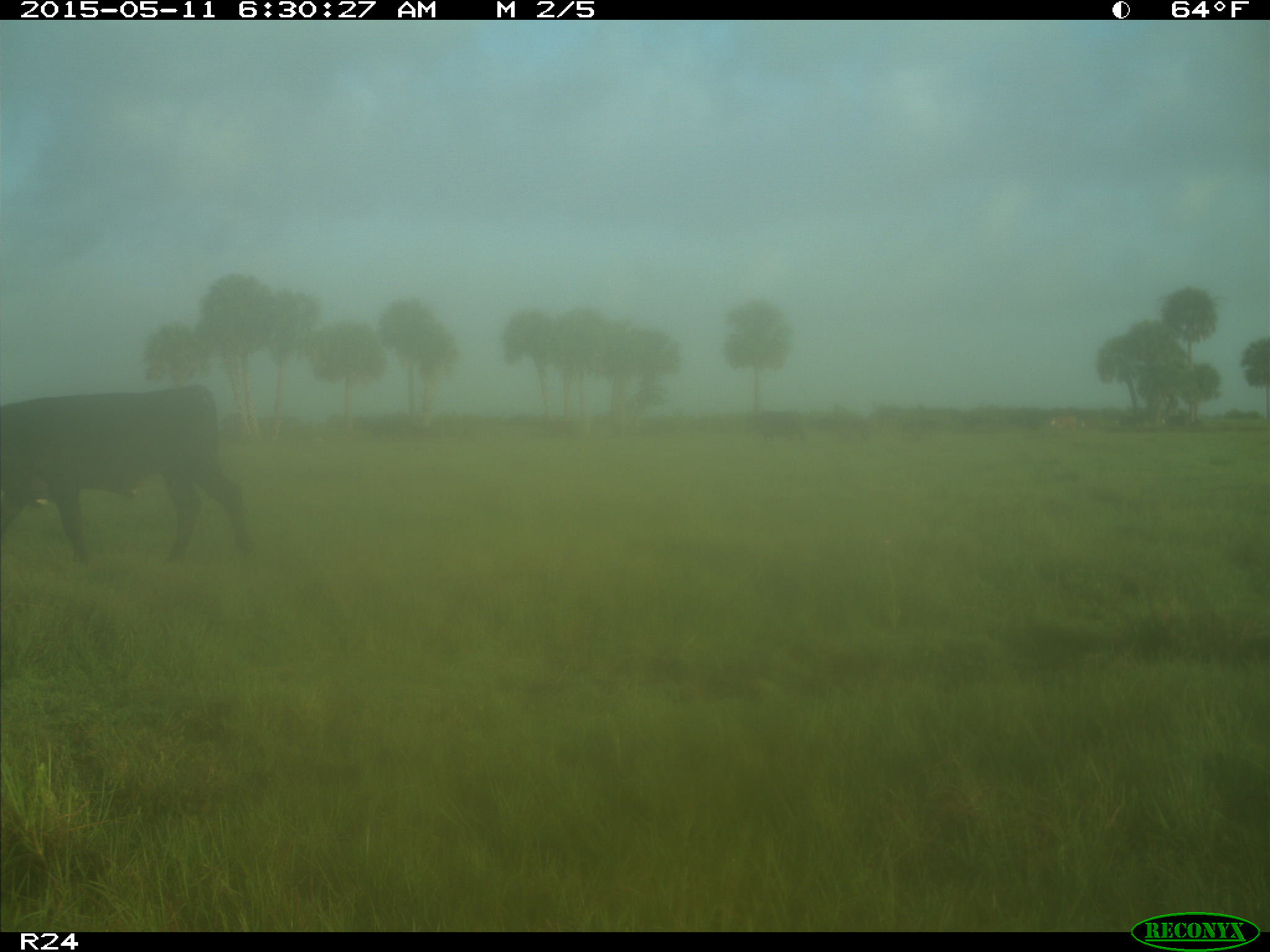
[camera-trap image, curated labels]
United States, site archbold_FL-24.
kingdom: Animalia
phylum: Chordata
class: Mammalia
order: Artiodactyla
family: Bovidae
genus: Bos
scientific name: Bos taurus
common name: domestic cow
Bos taurus (domestic cow).